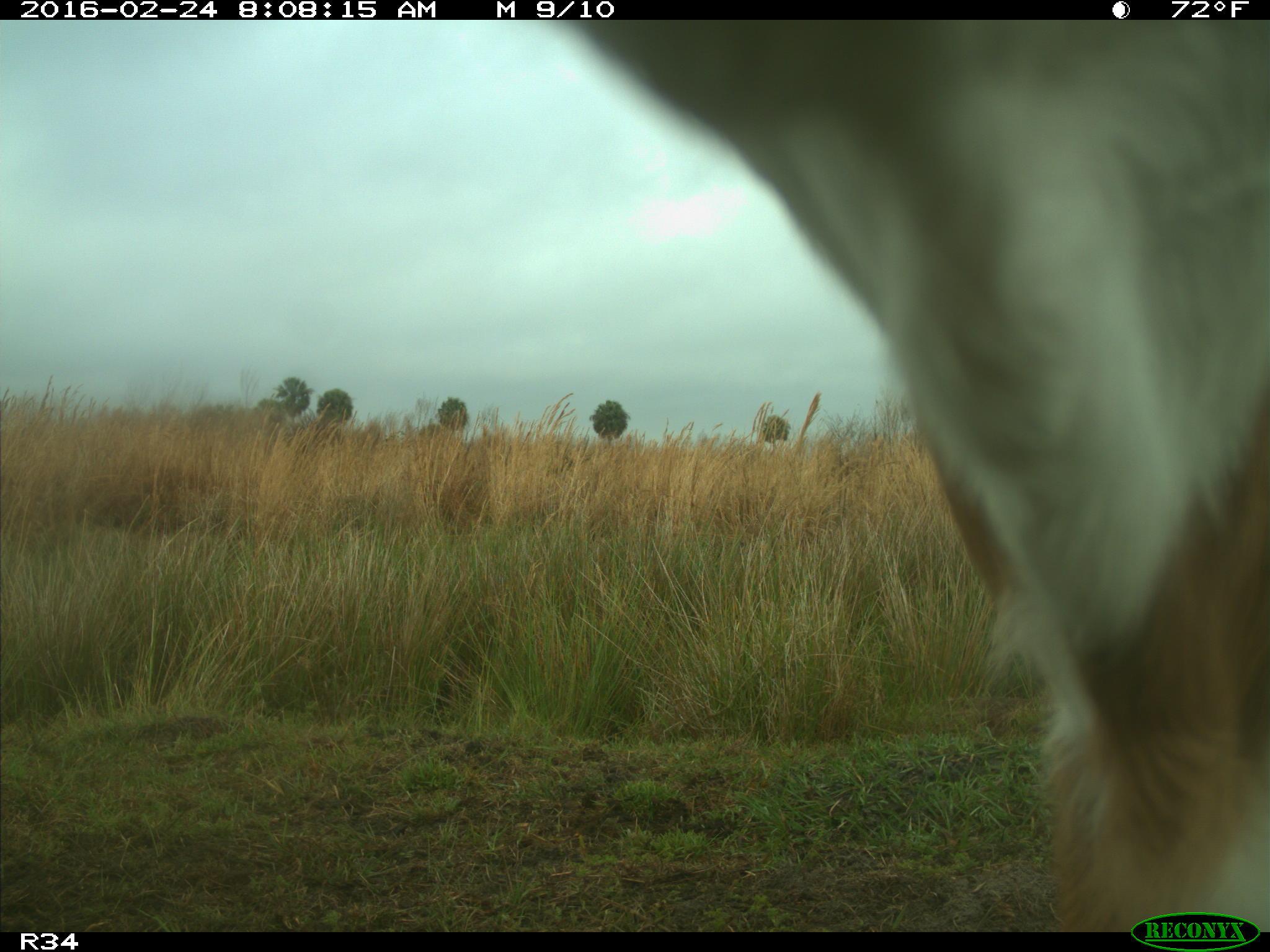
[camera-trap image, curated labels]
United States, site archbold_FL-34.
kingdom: Animalia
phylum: Chordata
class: Mammalia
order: Artiodactyla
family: Bovidae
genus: Bos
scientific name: Bos taurus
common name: domestic cow